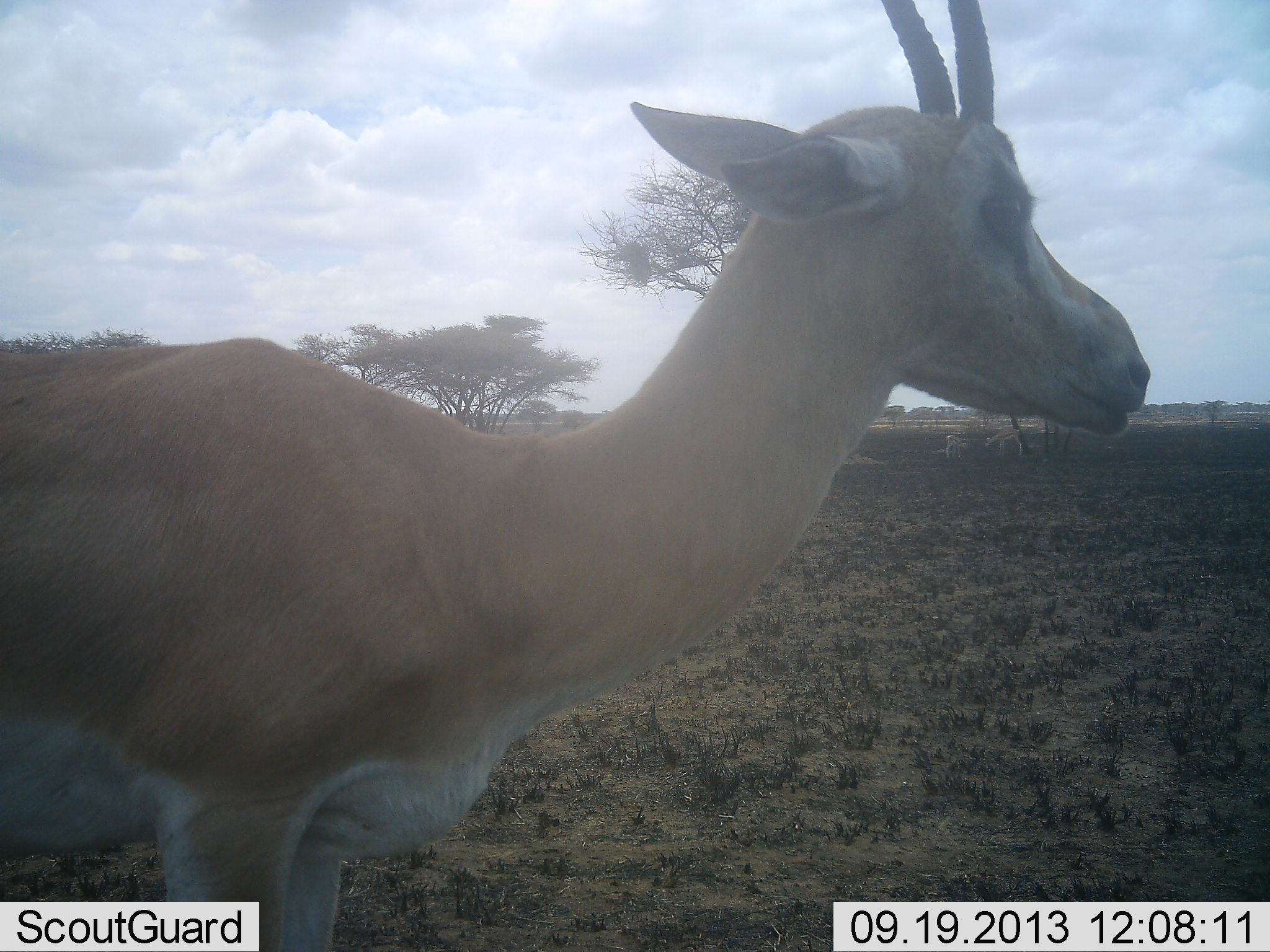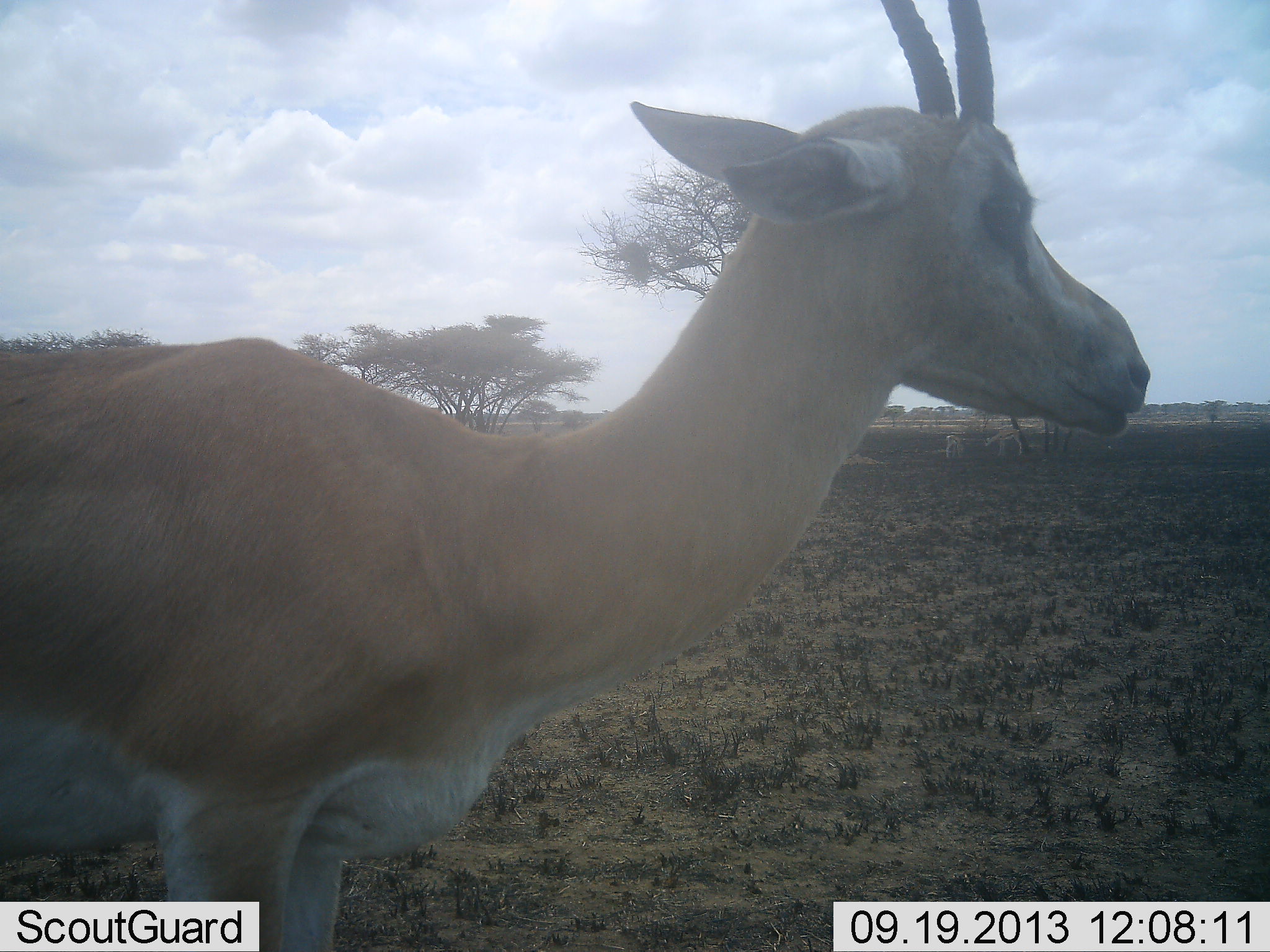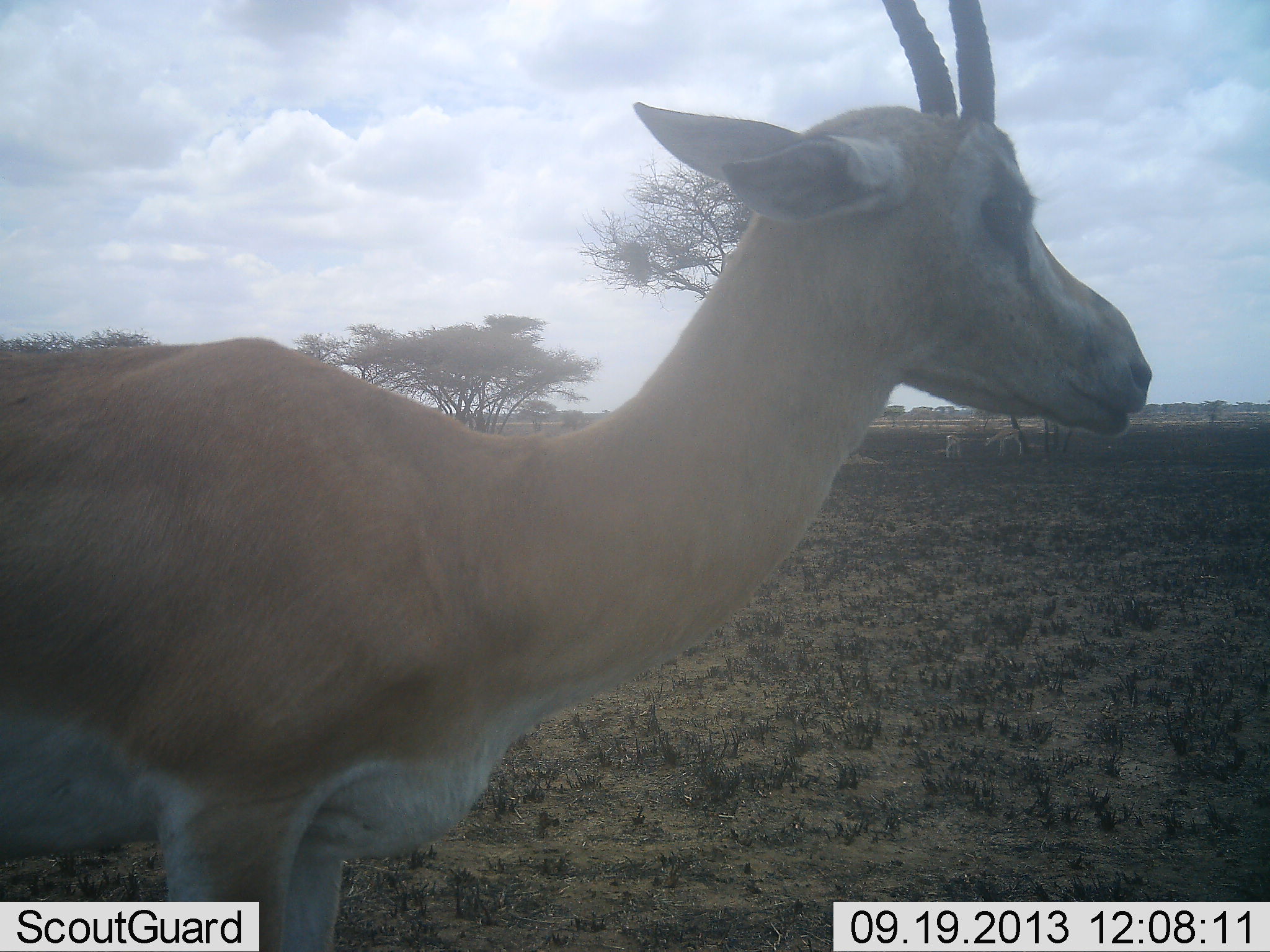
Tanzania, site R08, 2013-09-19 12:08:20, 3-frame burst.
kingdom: Animalia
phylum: Chordata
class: Mammalia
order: Artiodactyla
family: Bovidae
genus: Nanger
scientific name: Nanger granti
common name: grant's gazelle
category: gazellegrants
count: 1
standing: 97%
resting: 6%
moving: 6%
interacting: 0%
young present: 0%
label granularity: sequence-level